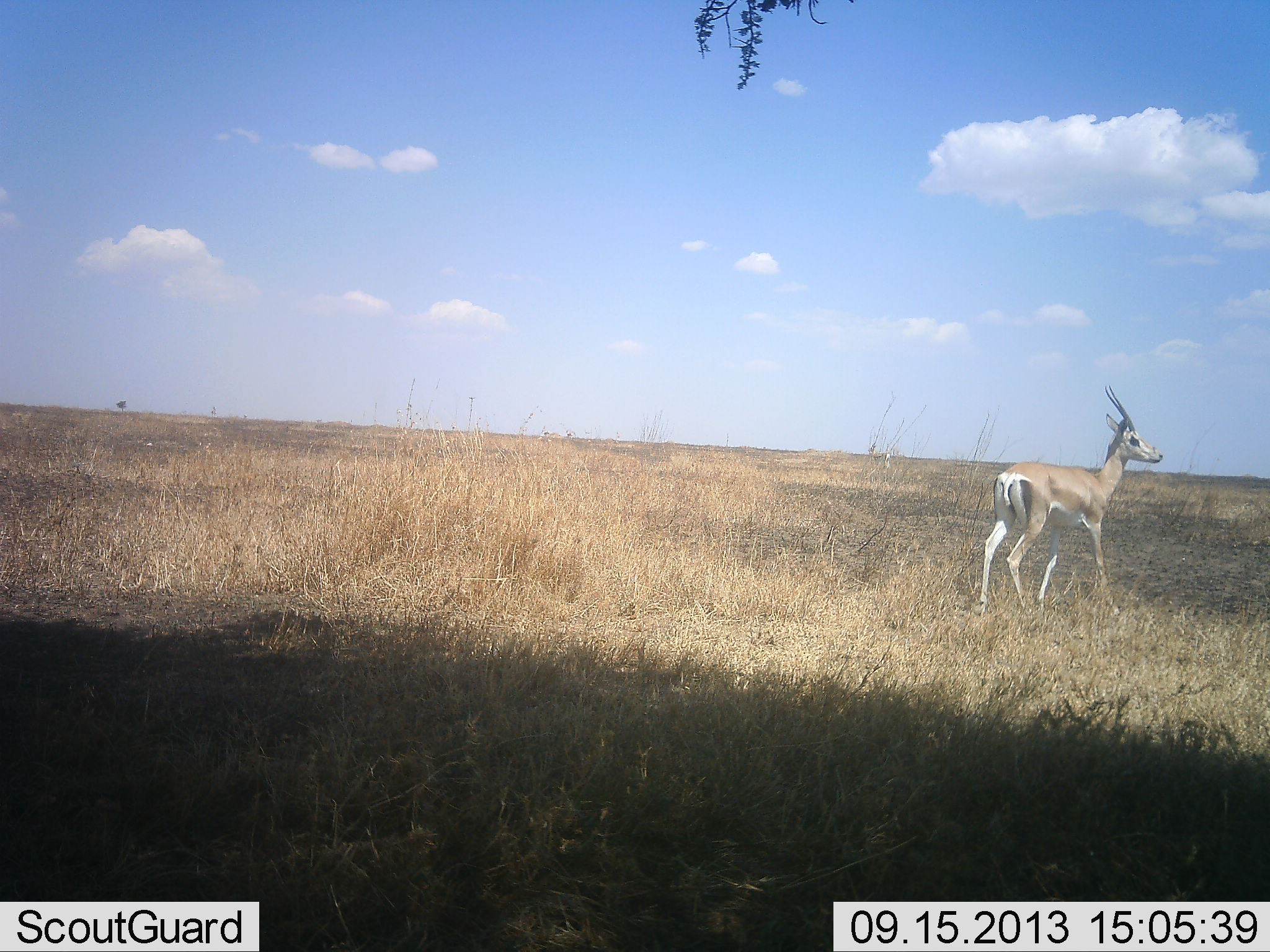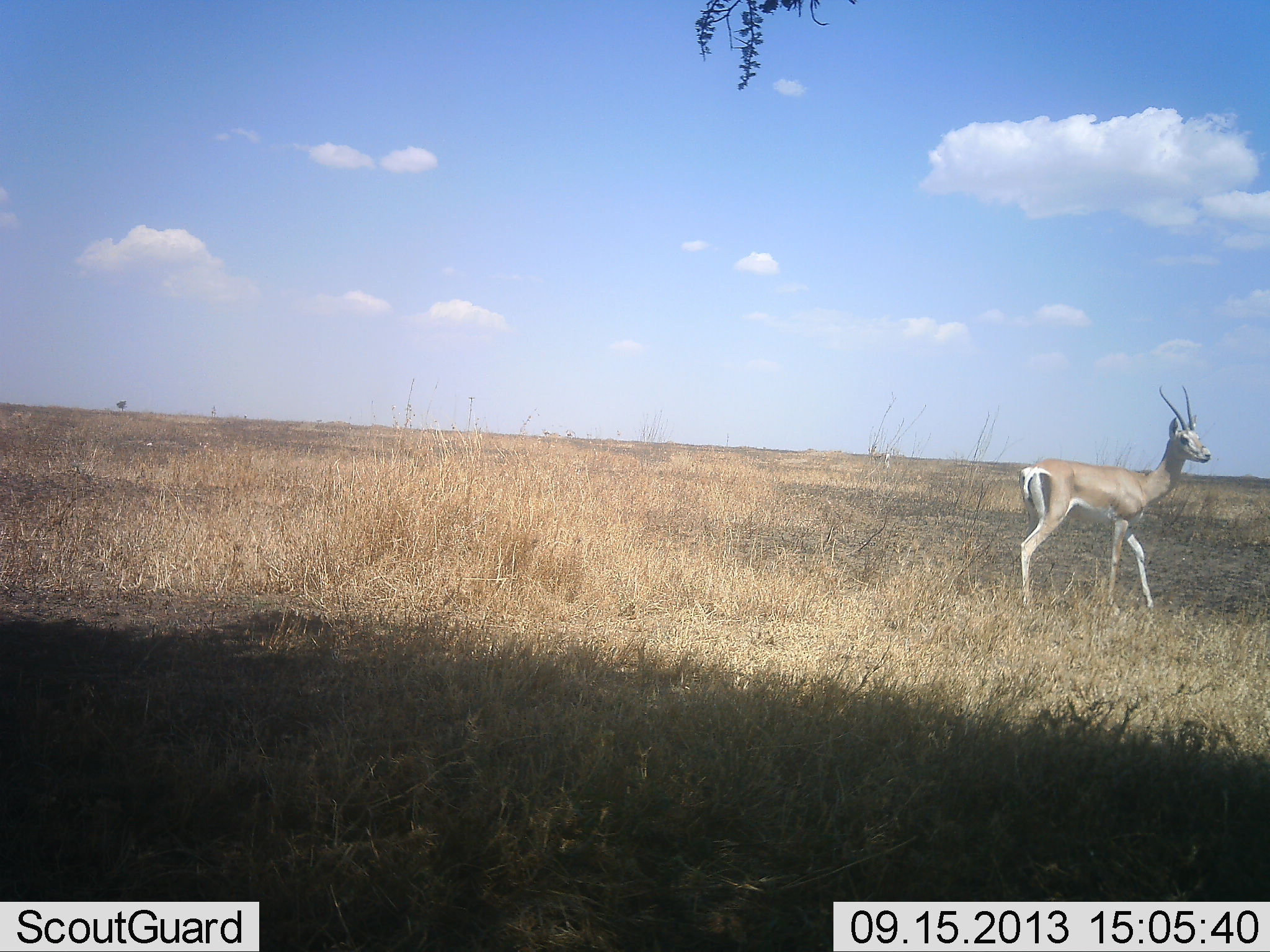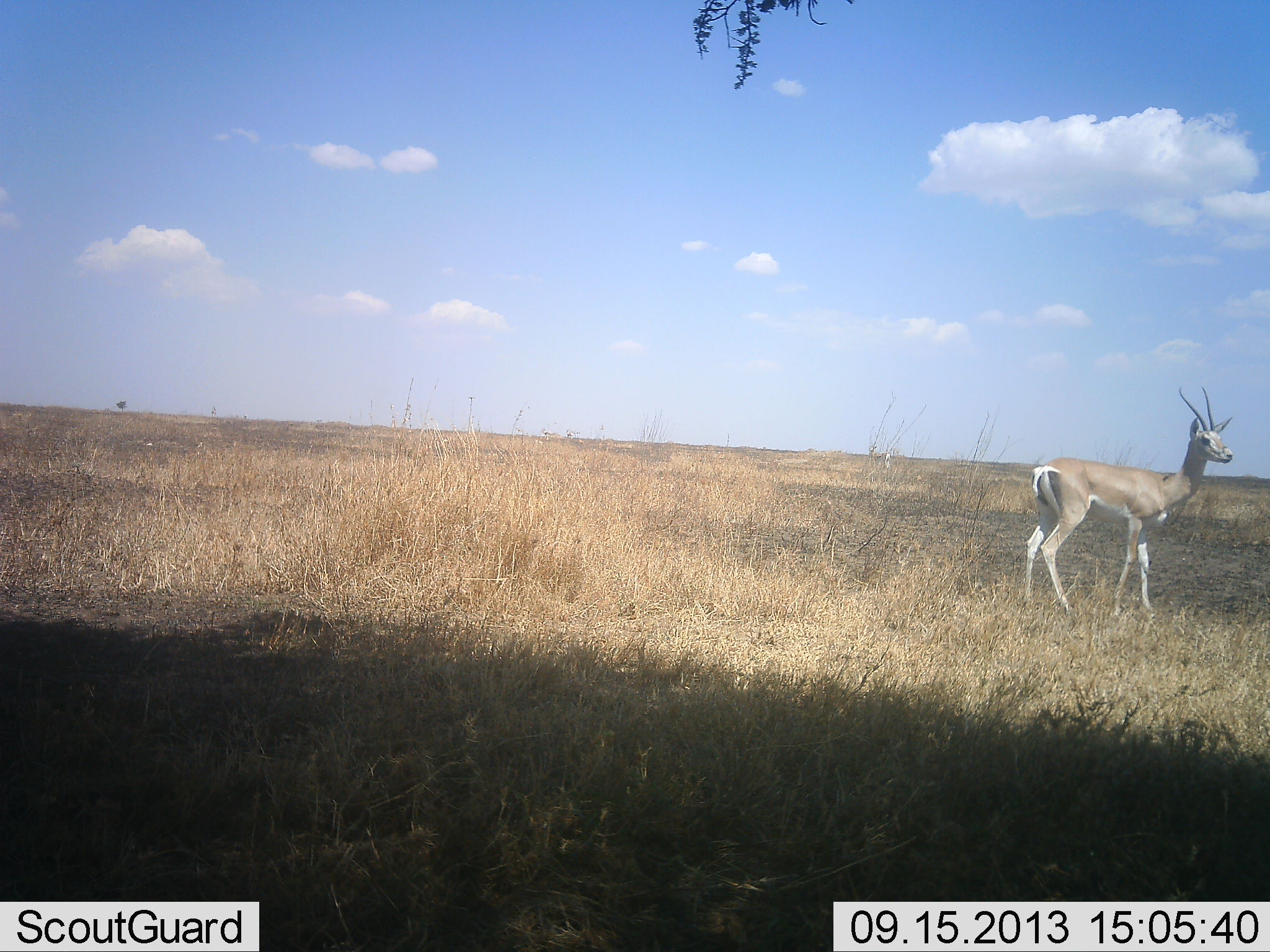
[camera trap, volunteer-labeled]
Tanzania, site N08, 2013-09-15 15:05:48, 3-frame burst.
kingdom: Animalia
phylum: Chordata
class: Mammalia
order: Artiodactyla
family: Bovidae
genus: Nanger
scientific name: Nanger granti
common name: grant's gazelle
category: gazellegrants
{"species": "gazellegrants (grant's gazelle) (Nanger granti)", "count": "1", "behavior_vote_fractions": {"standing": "29%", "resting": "0%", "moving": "71%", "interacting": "0%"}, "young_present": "0%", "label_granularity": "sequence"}